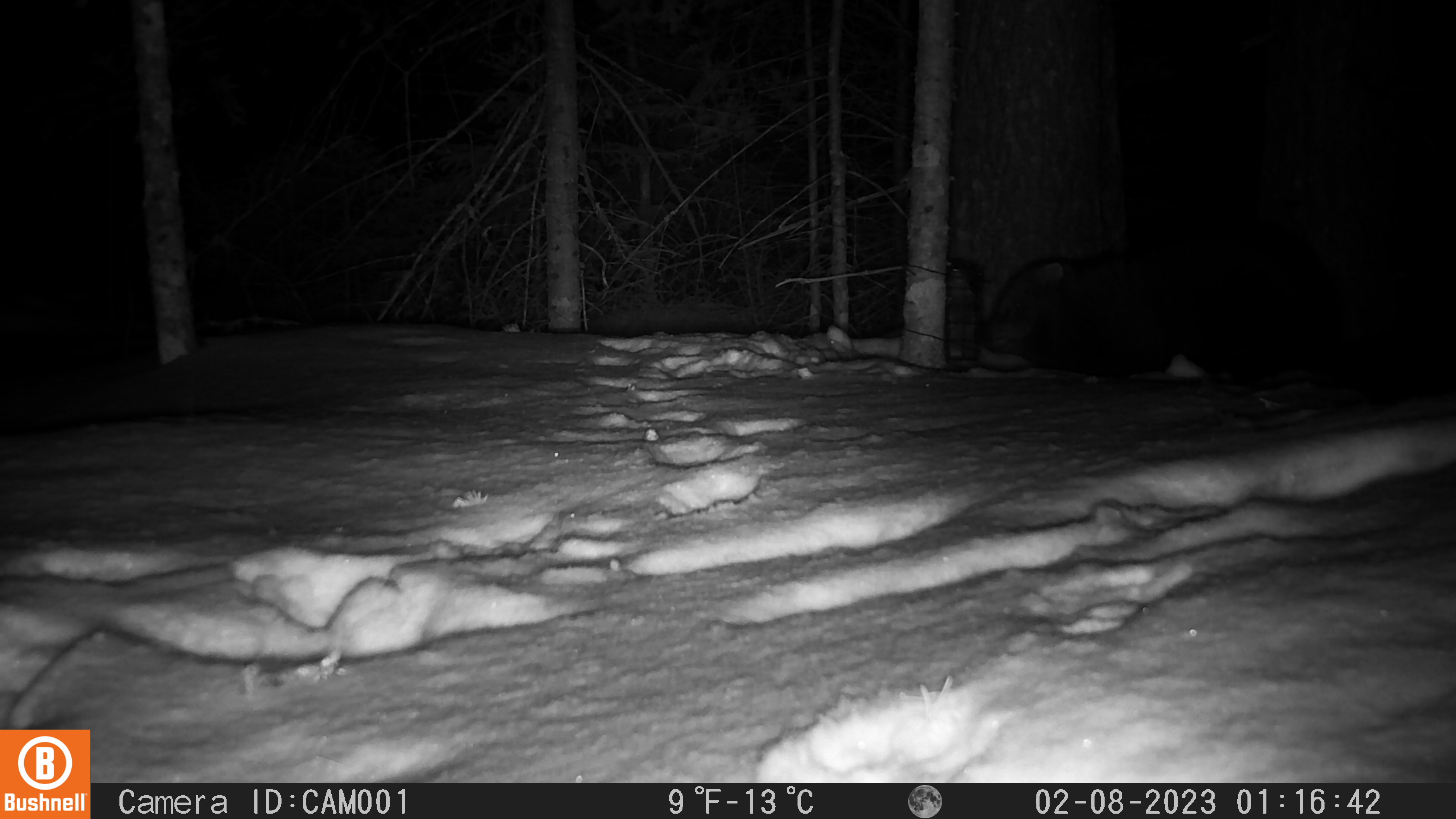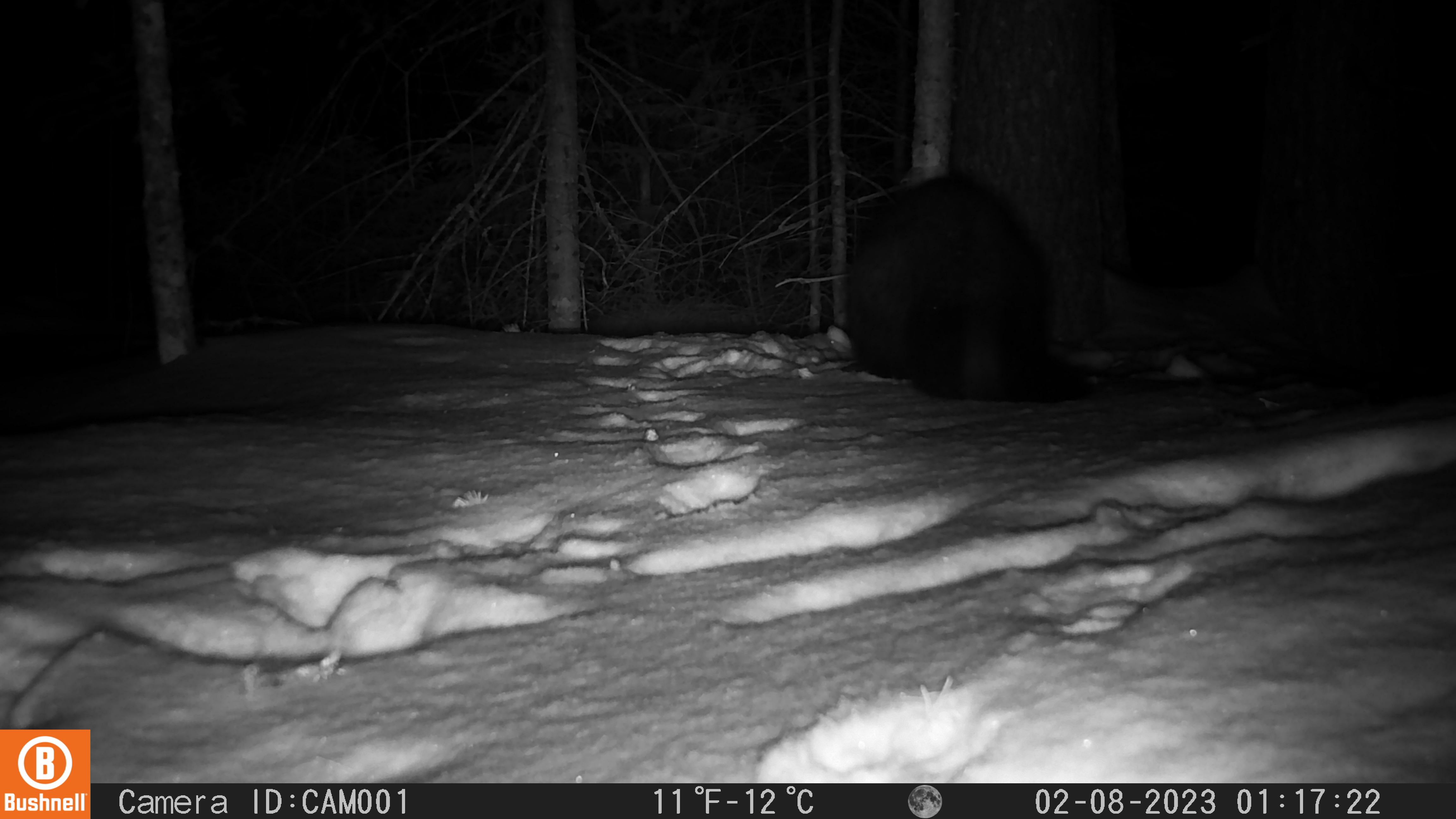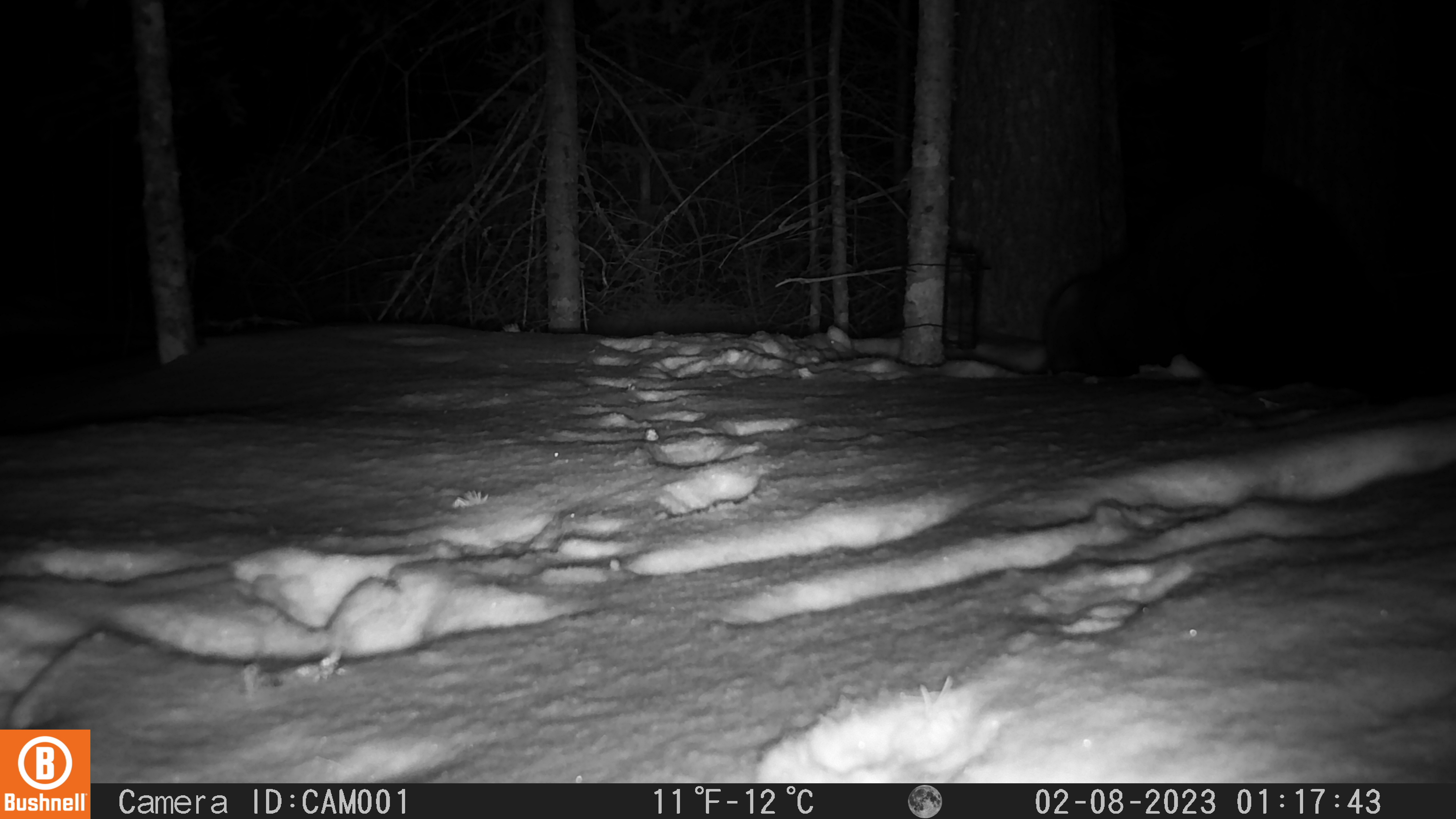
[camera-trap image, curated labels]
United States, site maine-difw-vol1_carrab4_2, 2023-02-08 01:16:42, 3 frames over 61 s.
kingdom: Animalia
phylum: Chordata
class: Mammalia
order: Carnivora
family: Mustelidae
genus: Pekania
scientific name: Pekania pennanti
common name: fisher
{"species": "fisher (Pekania pennanti)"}